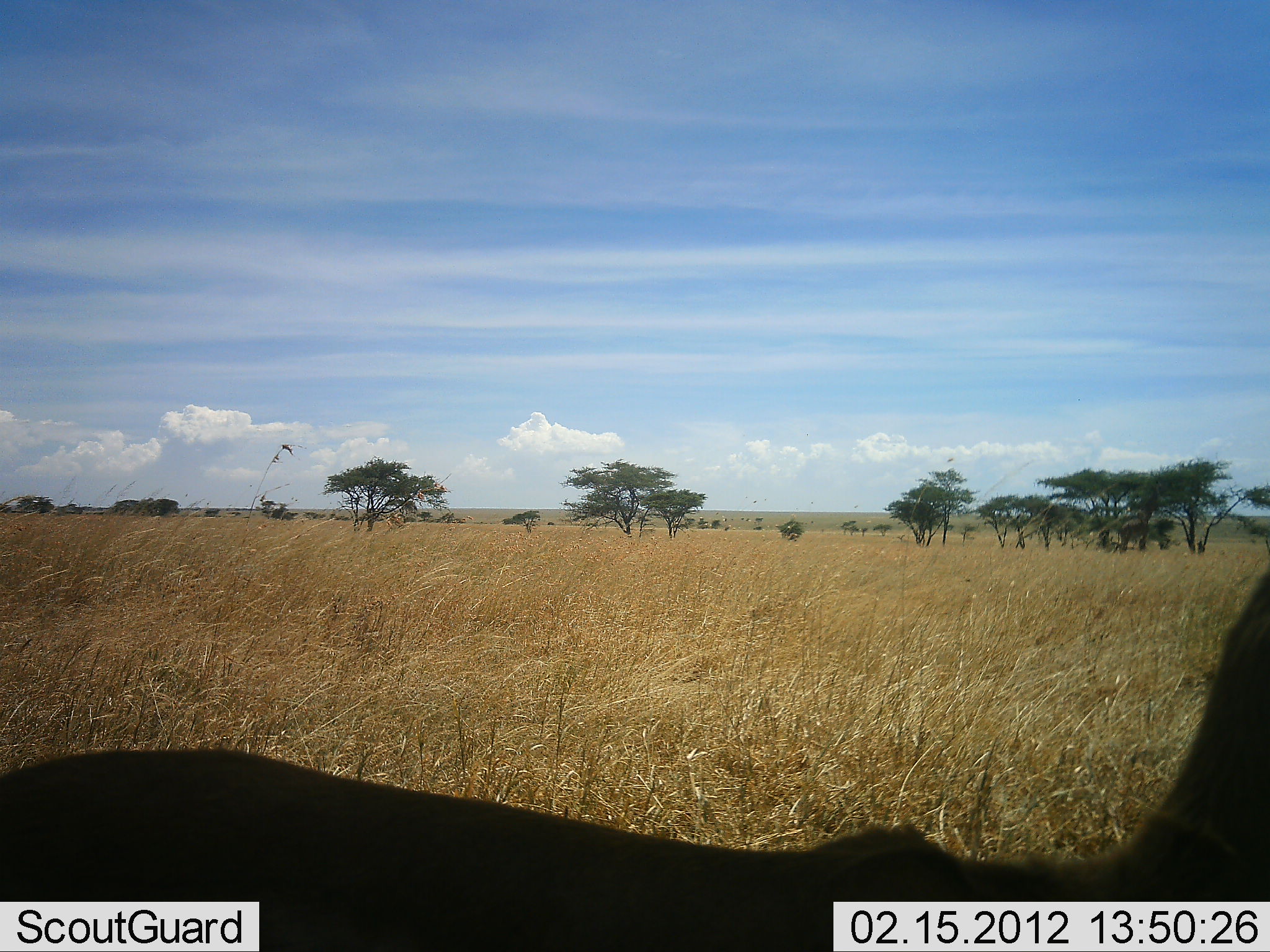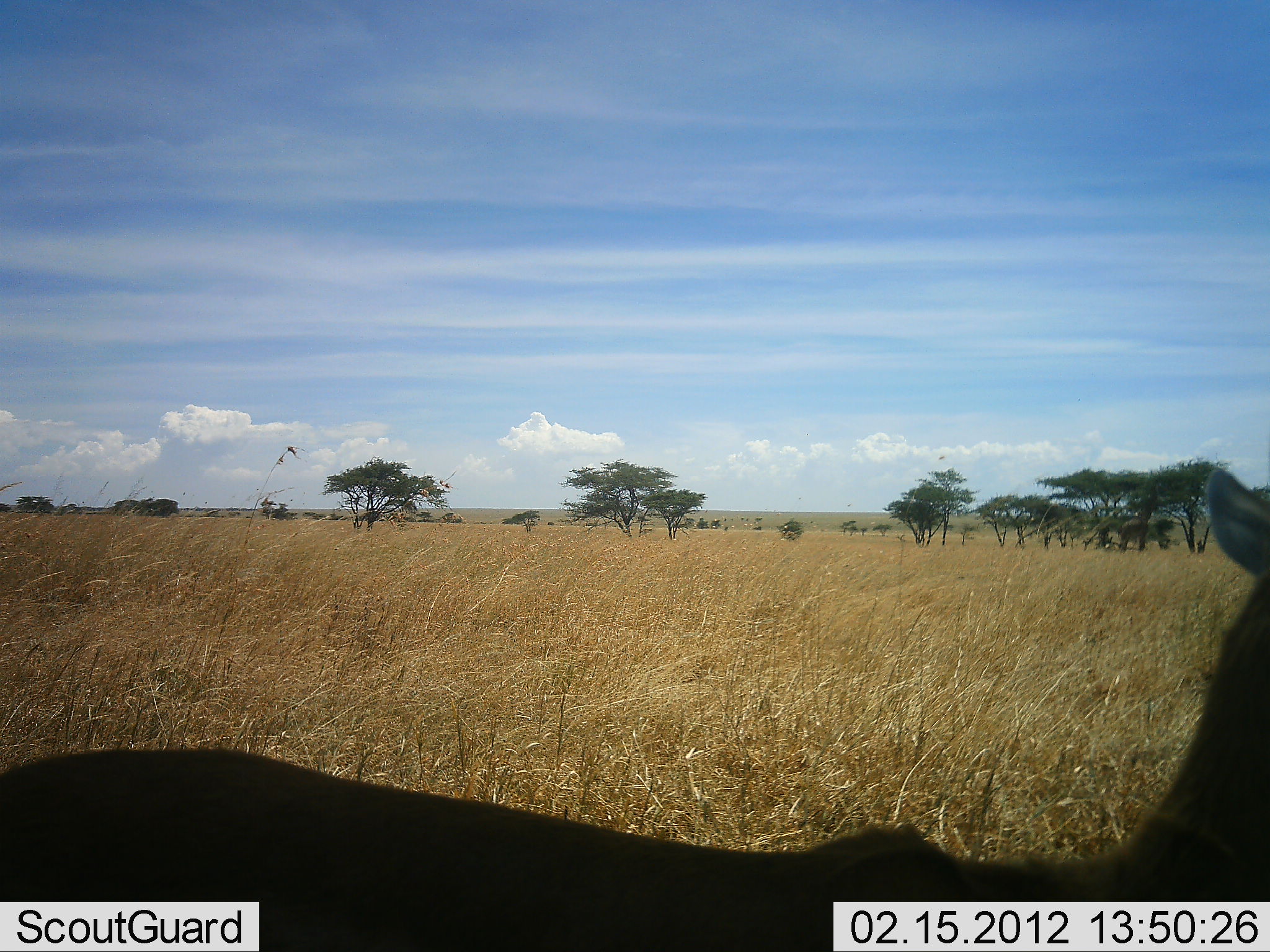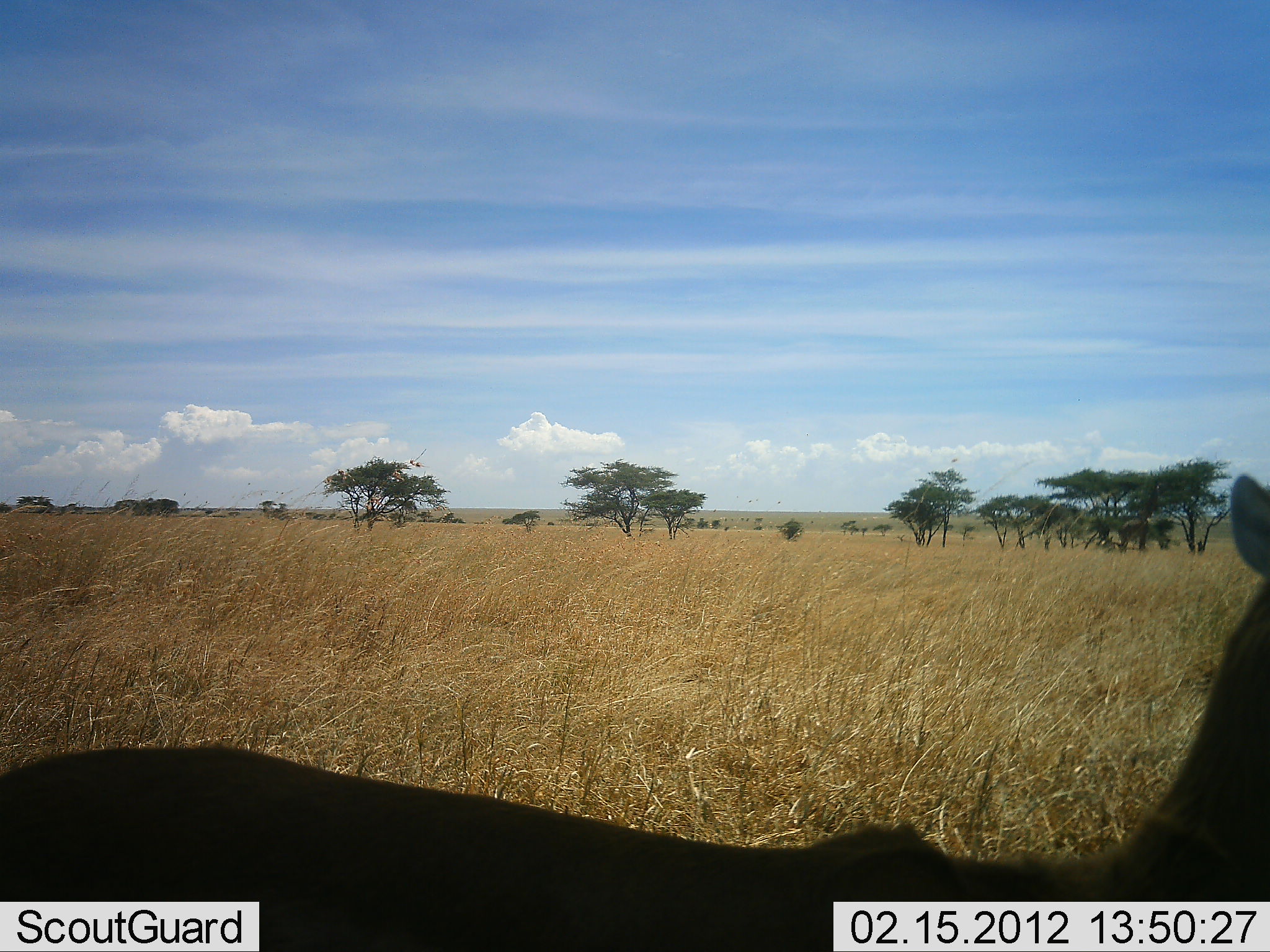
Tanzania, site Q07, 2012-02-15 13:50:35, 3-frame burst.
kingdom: Animalia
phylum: Chordata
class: Mammalia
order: Artiodactyla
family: Bovidae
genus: Nanger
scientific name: Nanger granti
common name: grant's gazelle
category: gazellegrants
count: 1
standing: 83%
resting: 17%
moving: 0%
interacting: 0%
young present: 0%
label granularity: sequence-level